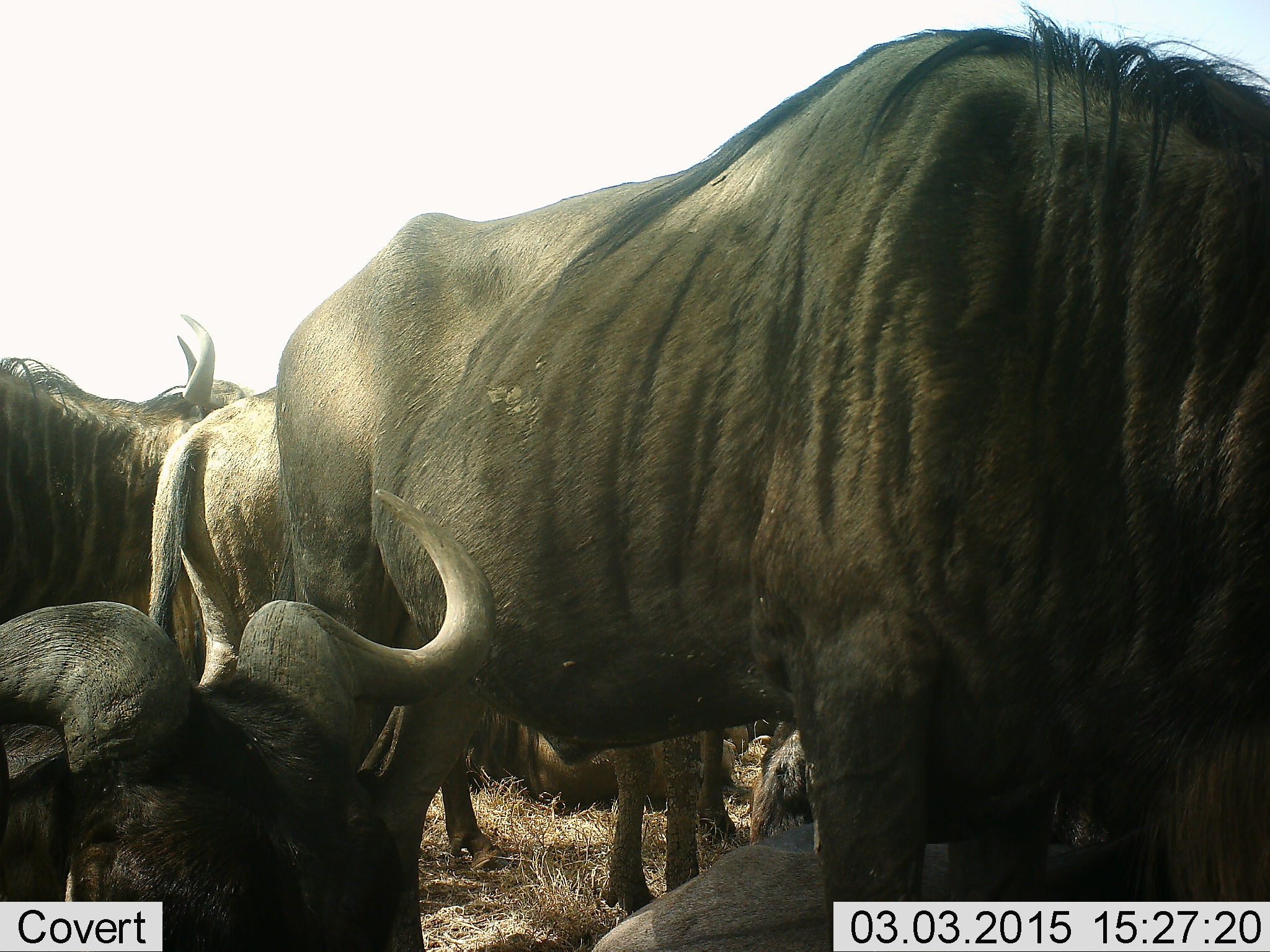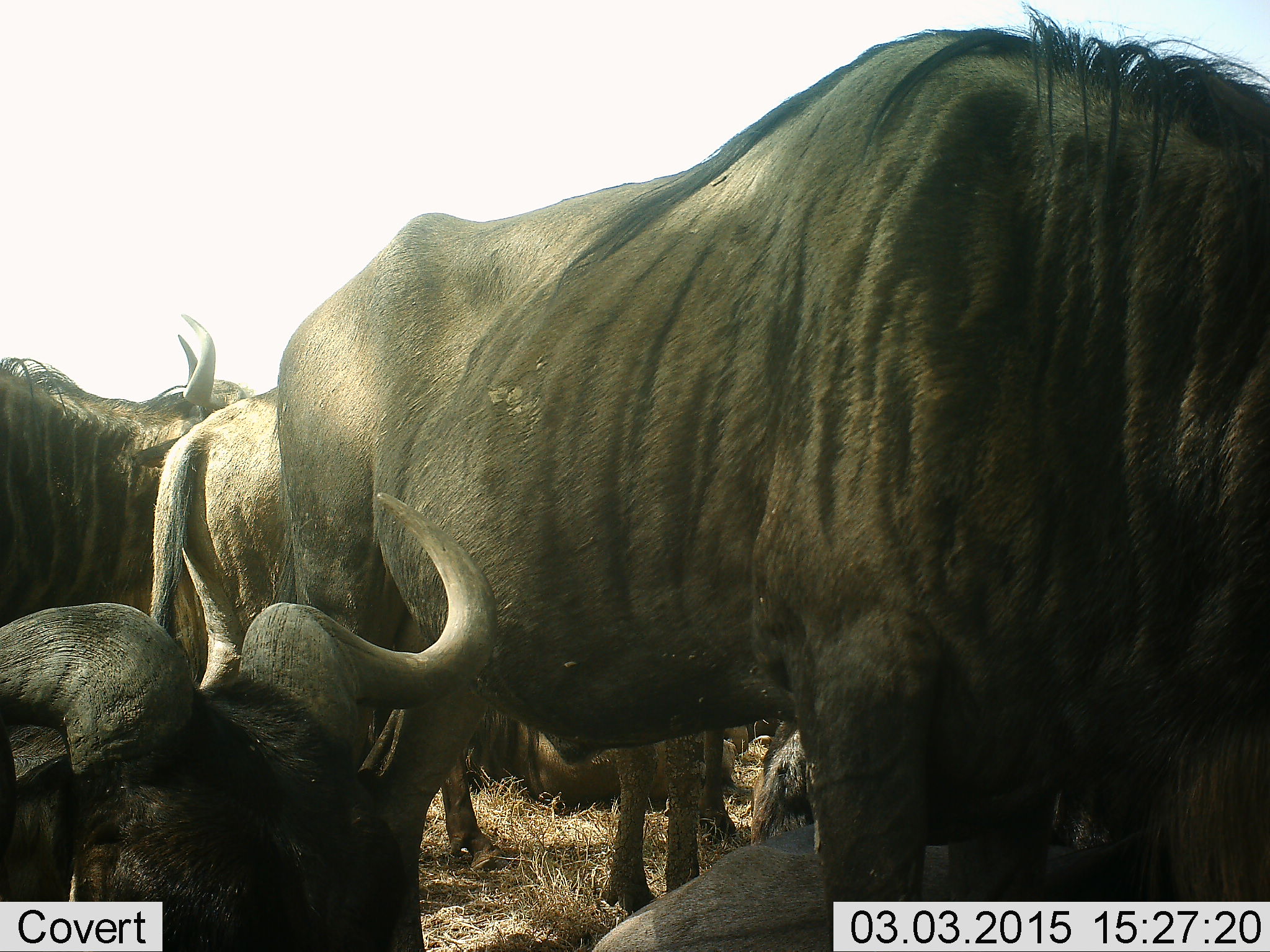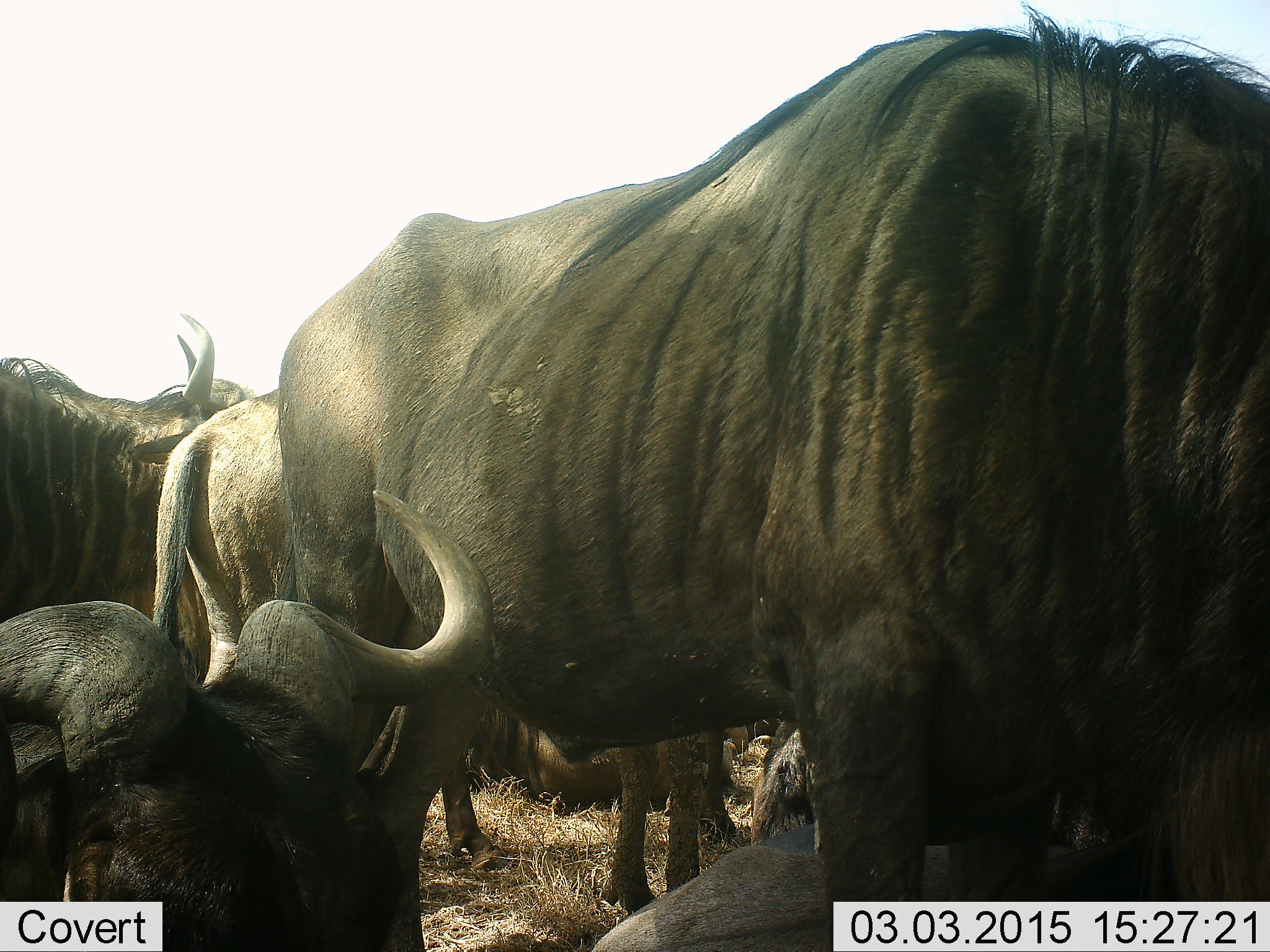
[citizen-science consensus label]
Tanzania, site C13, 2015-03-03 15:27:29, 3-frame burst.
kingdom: Animalia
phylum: Chordata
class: Mammalia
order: Artiodactyla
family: Bovidae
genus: Connochaetes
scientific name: Connochaetes taurinus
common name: blue wildebeest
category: wildebeest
Wildebeest (blue wildebeest) (Connochaetes taurinus), count 6. Behavior (volunteer vote fractions): standing 90%, resting 70%, moving 10%, interacting 20%. Young present (vote fraction): 10%. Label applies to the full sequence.